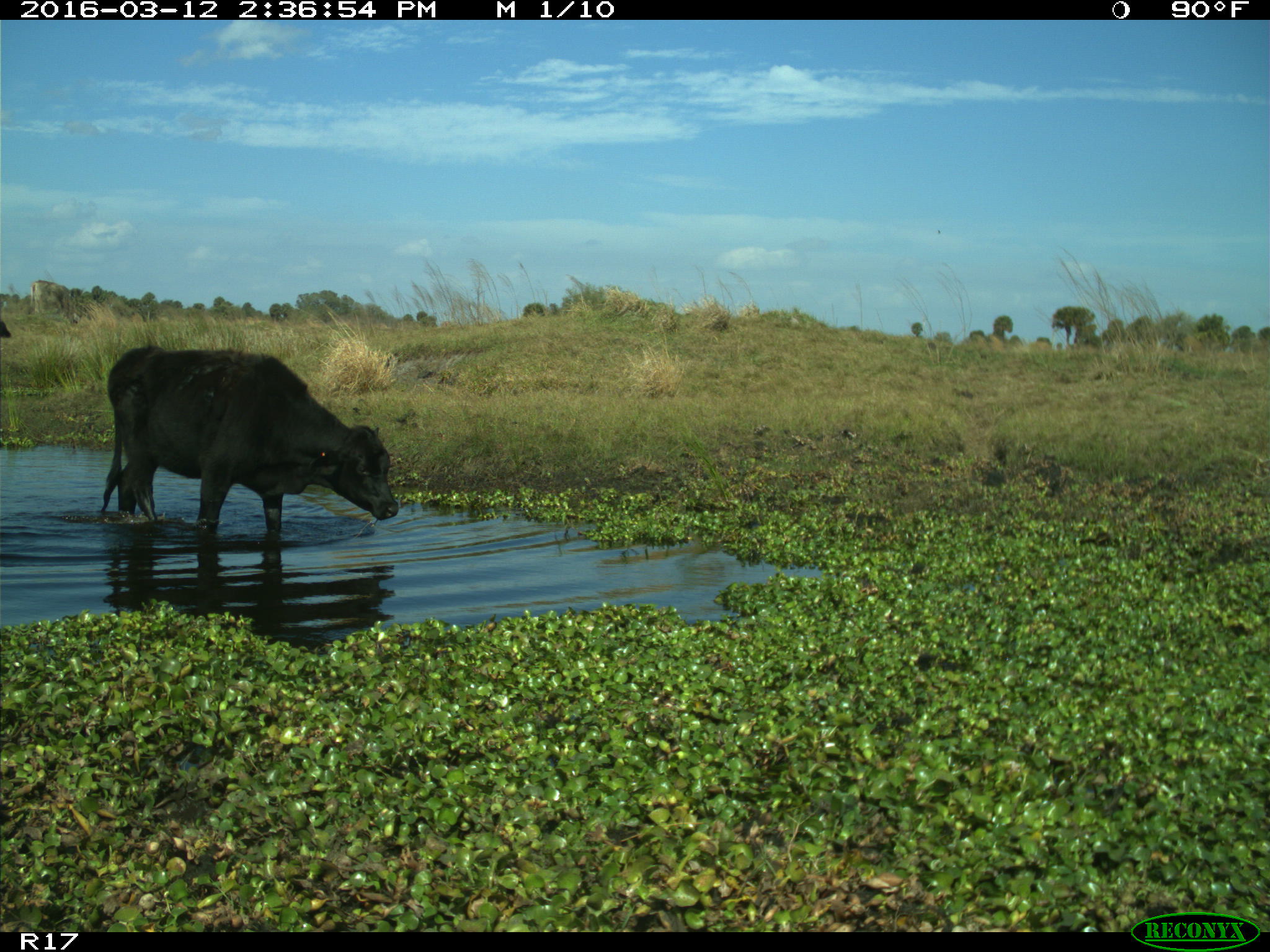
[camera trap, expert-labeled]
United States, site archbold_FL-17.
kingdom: Animalia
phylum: Chordata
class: Mammalia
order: Artiodactyla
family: Bovidae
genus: Bos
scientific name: Bos taurus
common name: domestic cow